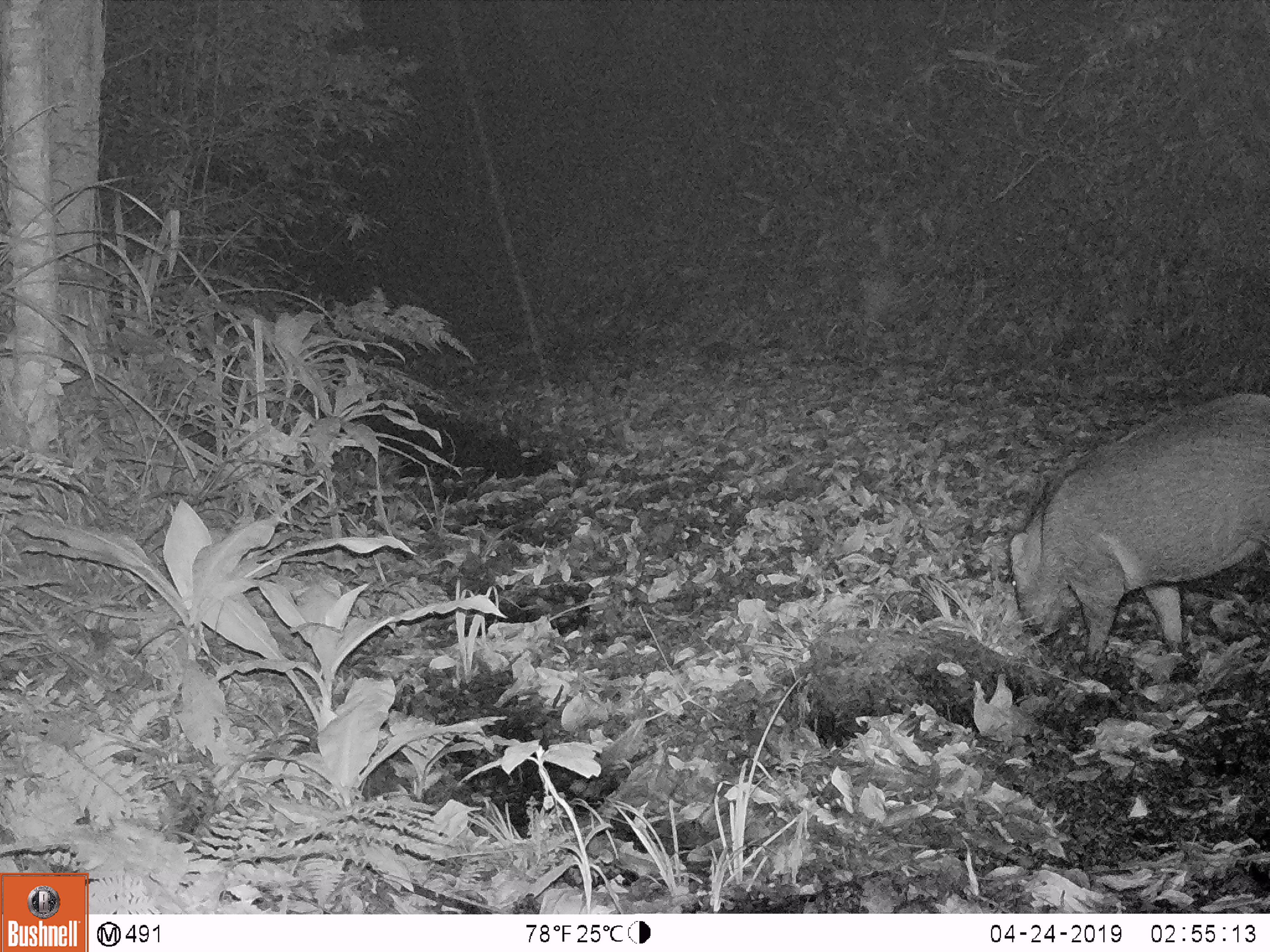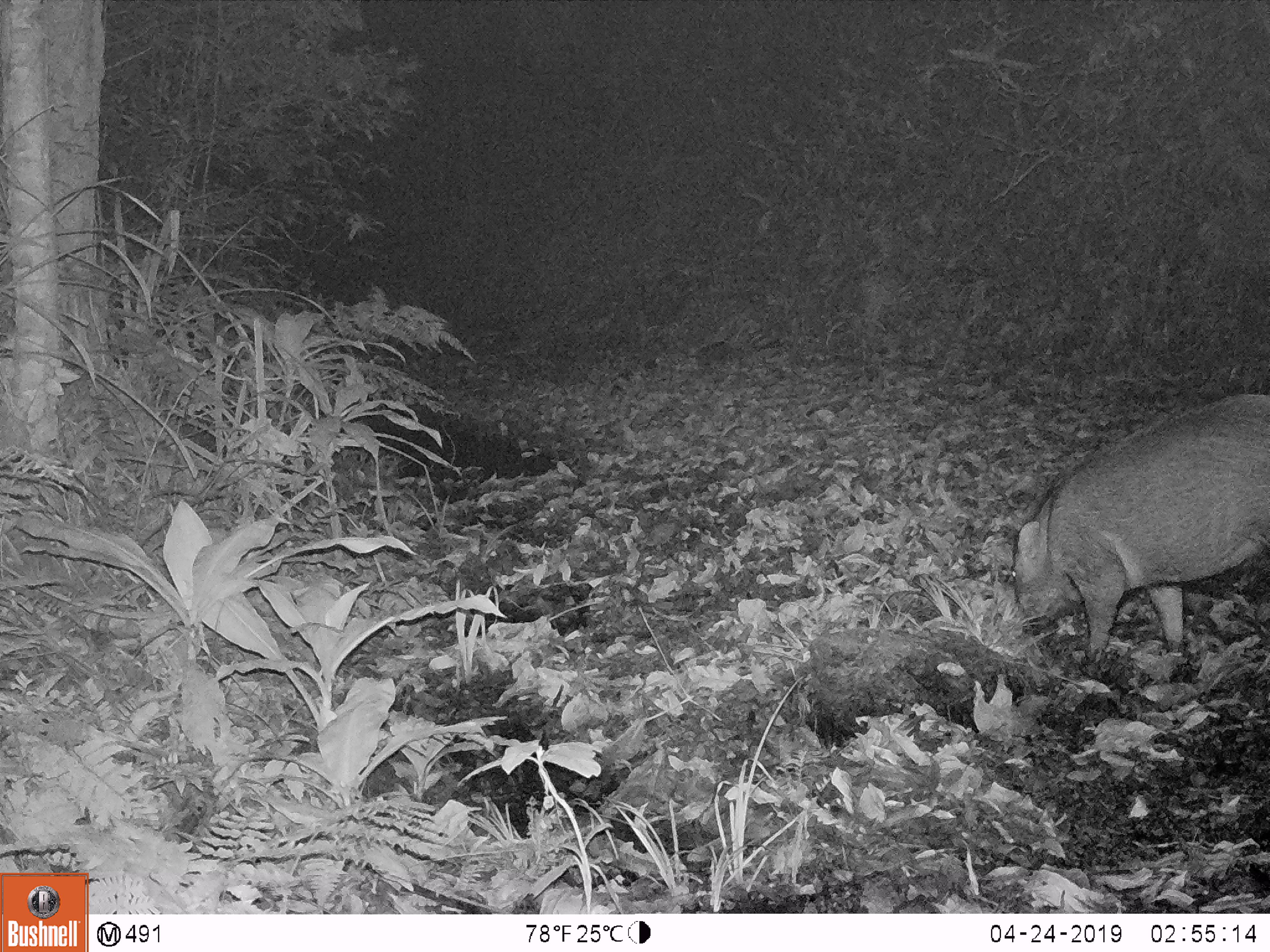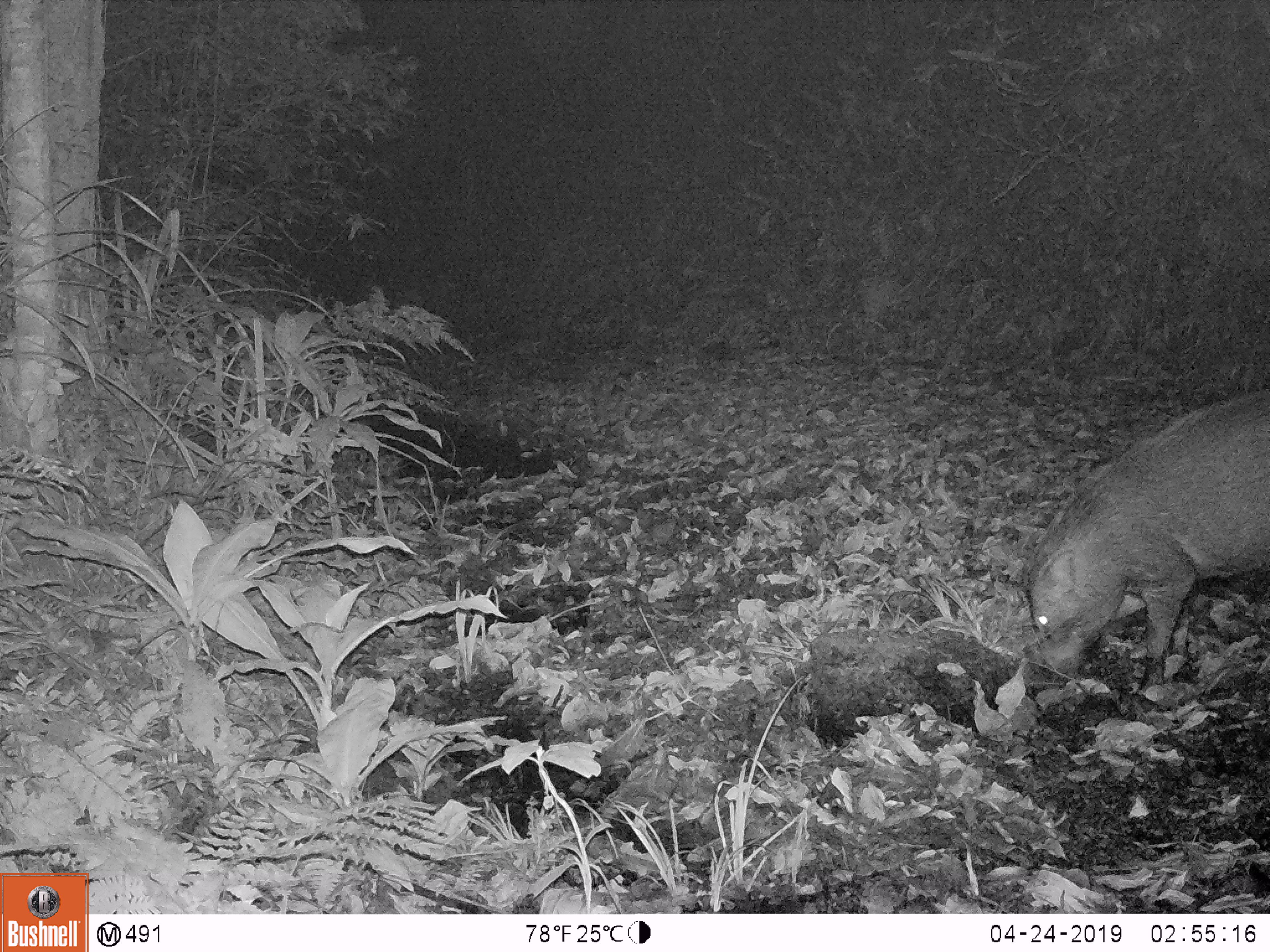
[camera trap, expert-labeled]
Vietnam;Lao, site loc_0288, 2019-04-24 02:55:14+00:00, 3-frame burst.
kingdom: Animalia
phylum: Chordata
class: Mammalia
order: Artiodactyla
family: Suidae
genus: Sus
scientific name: Sus scrofa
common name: eurasian wild pig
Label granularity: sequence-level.